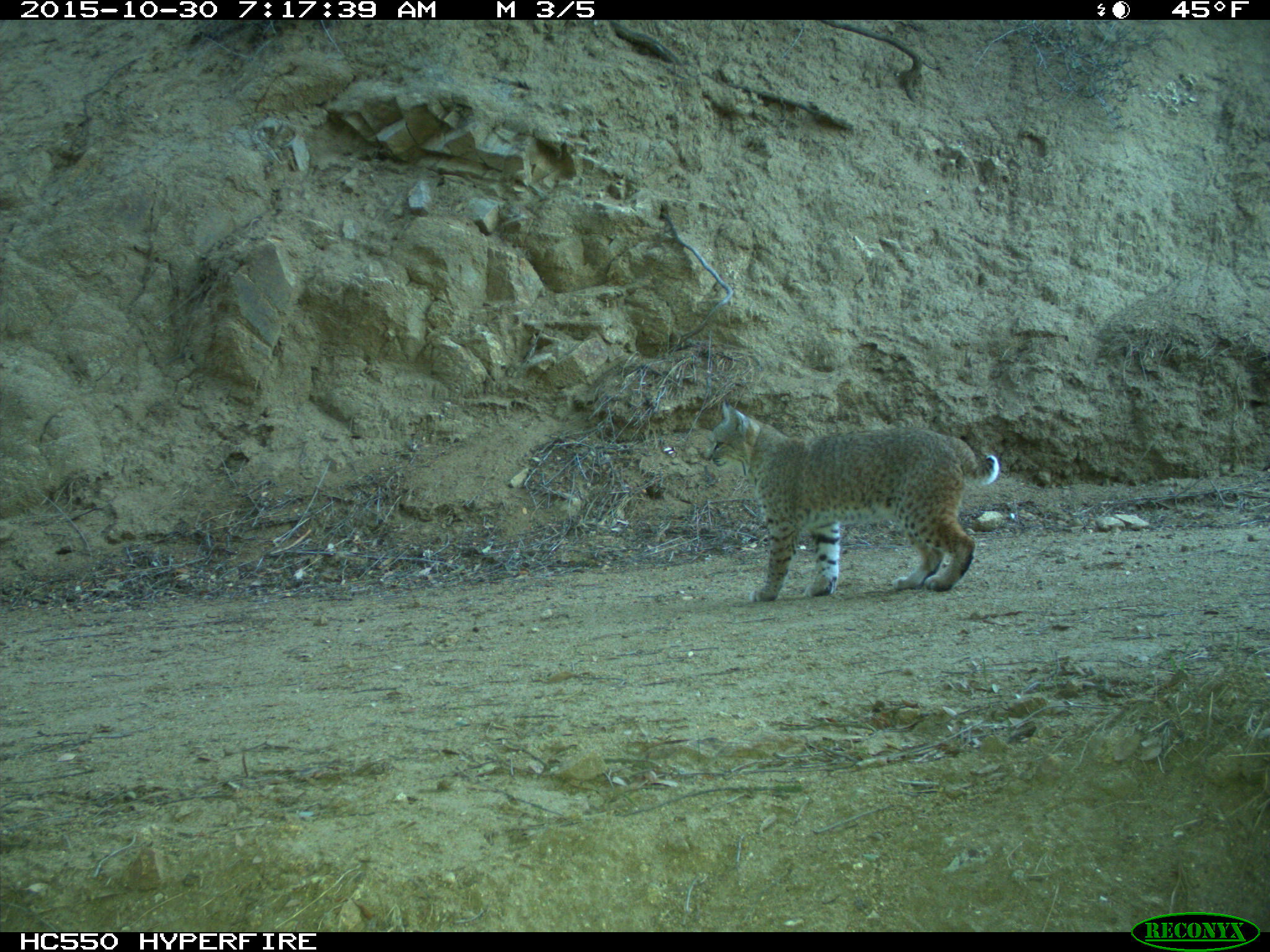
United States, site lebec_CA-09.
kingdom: Animalia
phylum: Chordata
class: Mammalia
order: Carnivora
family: Felidae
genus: Lynx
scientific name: Lynx rufus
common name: bobcat